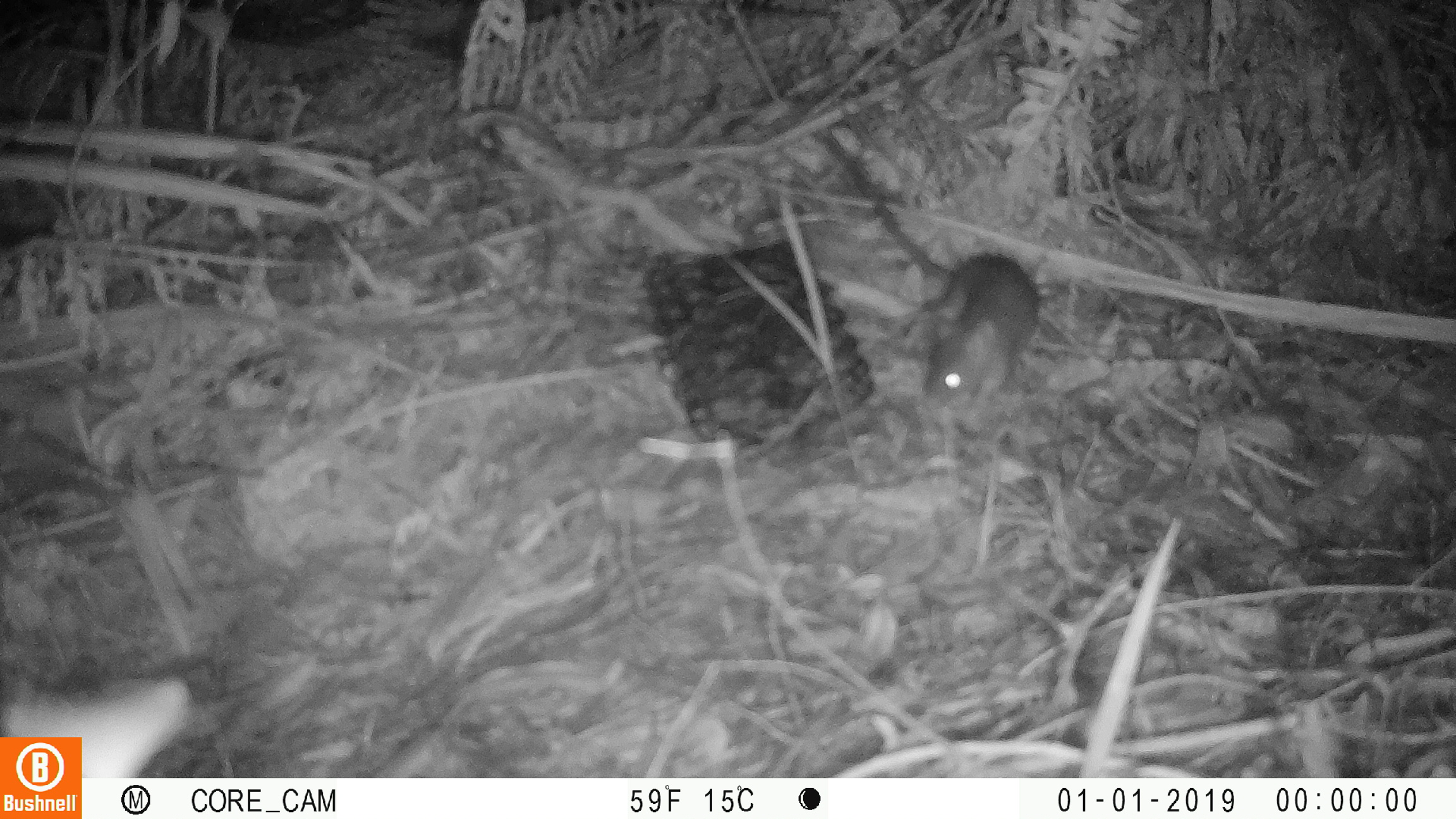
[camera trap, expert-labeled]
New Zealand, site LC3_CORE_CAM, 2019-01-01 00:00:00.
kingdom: Animalia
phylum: Chordata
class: Mammalia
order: Rodentia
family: Muridae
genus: Rattus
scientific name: Rattus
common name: rat